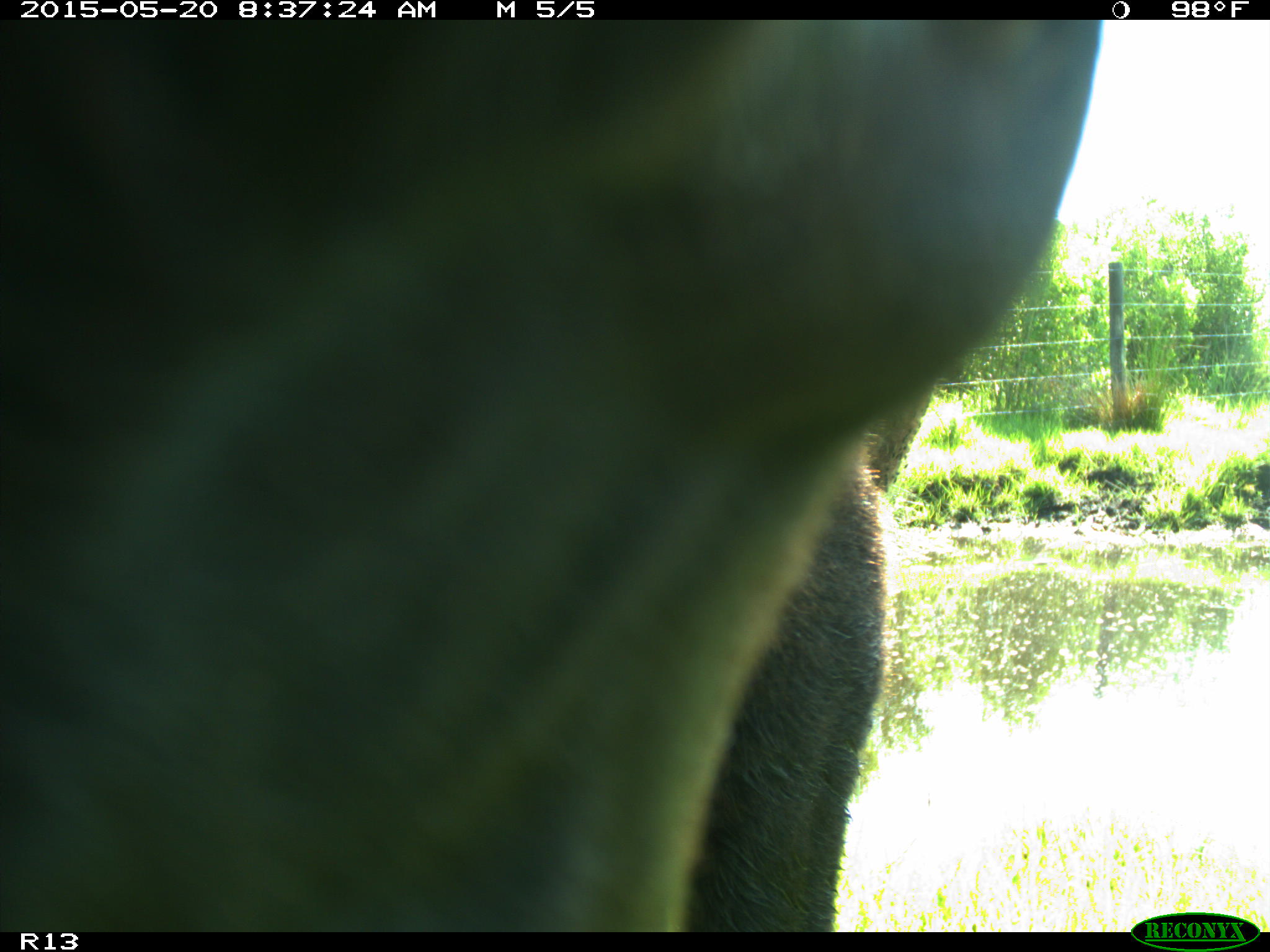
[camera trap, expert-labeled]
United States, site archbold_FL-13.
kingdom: Animalia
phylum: Chordata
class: Mammalia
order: Artiodactyla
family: Bovidae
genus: Bos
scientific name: Bos taurus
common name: domestic cow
Bos taurus (domestic cow).